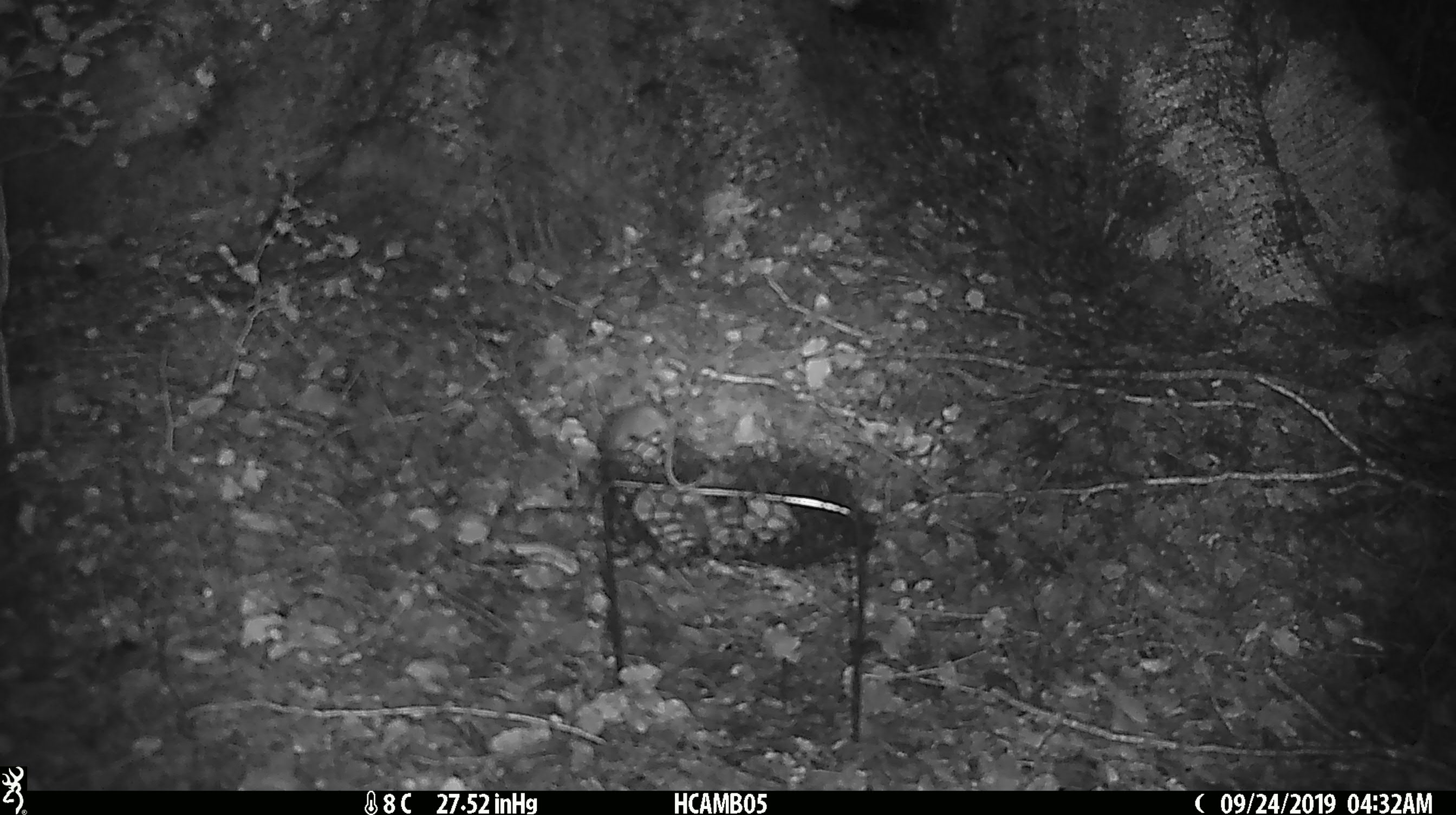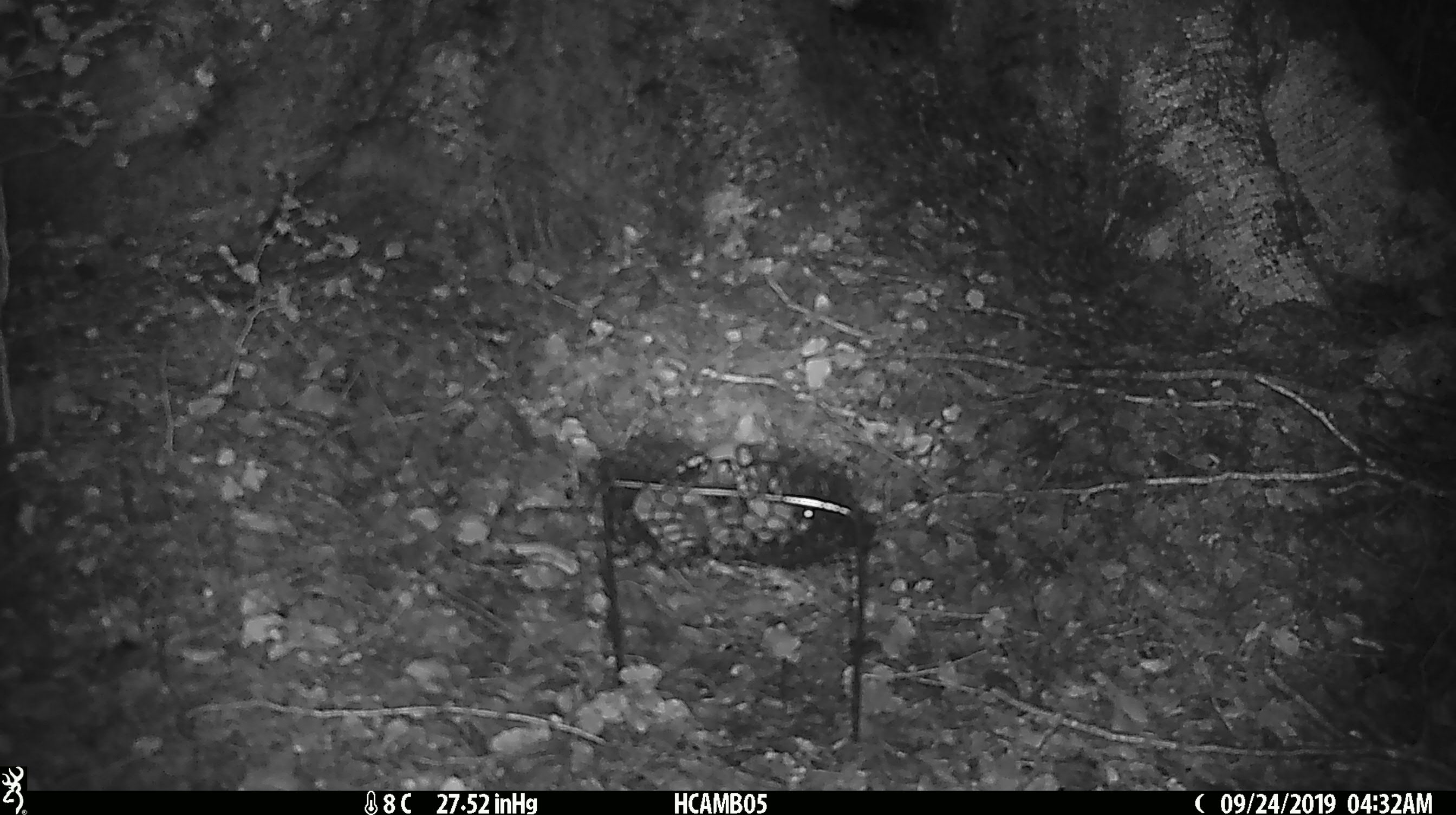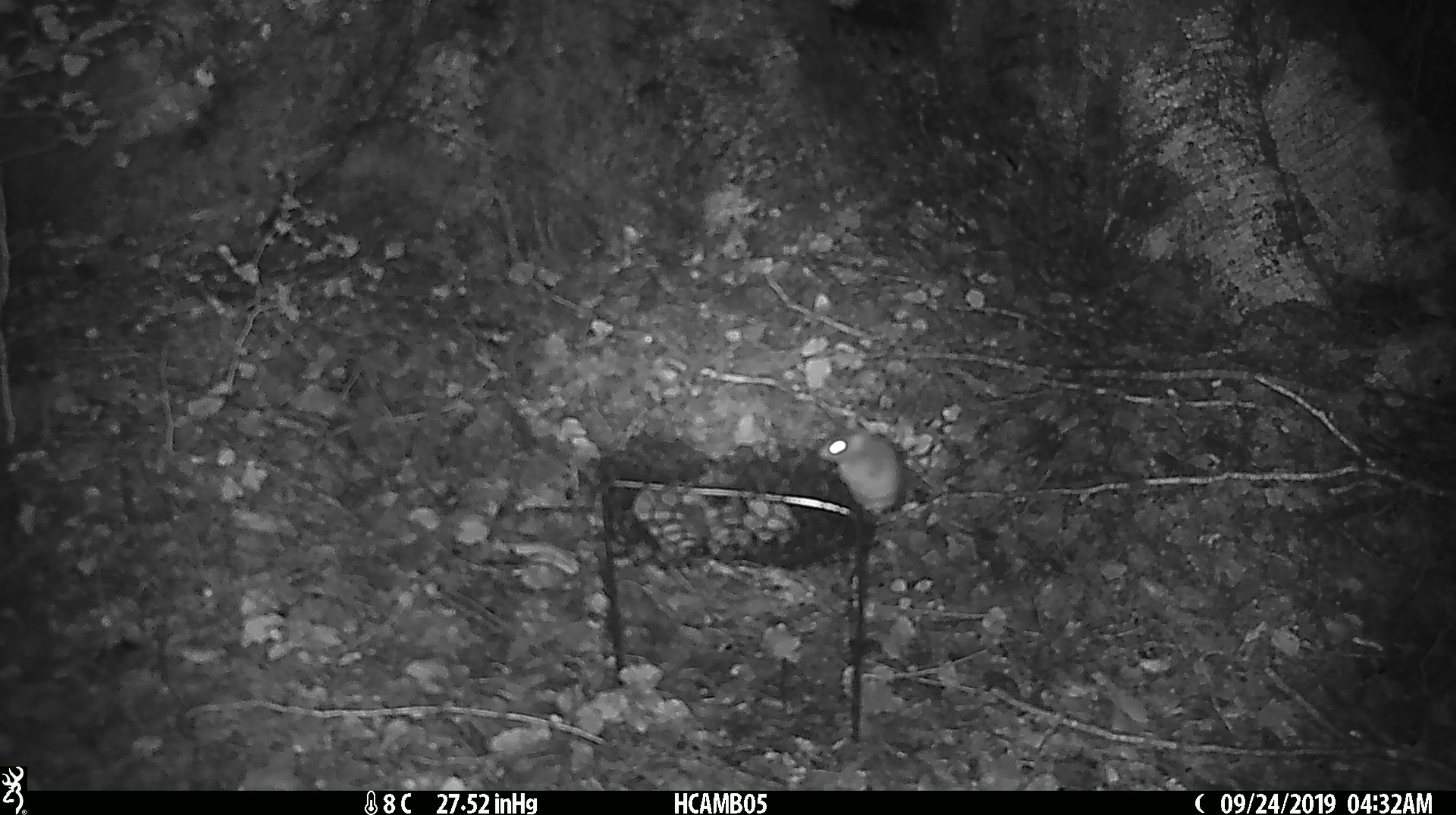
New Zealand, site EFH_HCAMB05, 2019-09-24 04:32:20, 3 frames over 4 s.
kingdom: Animalia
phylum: Chordata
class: Mammalia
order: Rodentia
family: Muridae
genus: Mus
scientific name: Mus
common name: mouse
Mouse (Mus).